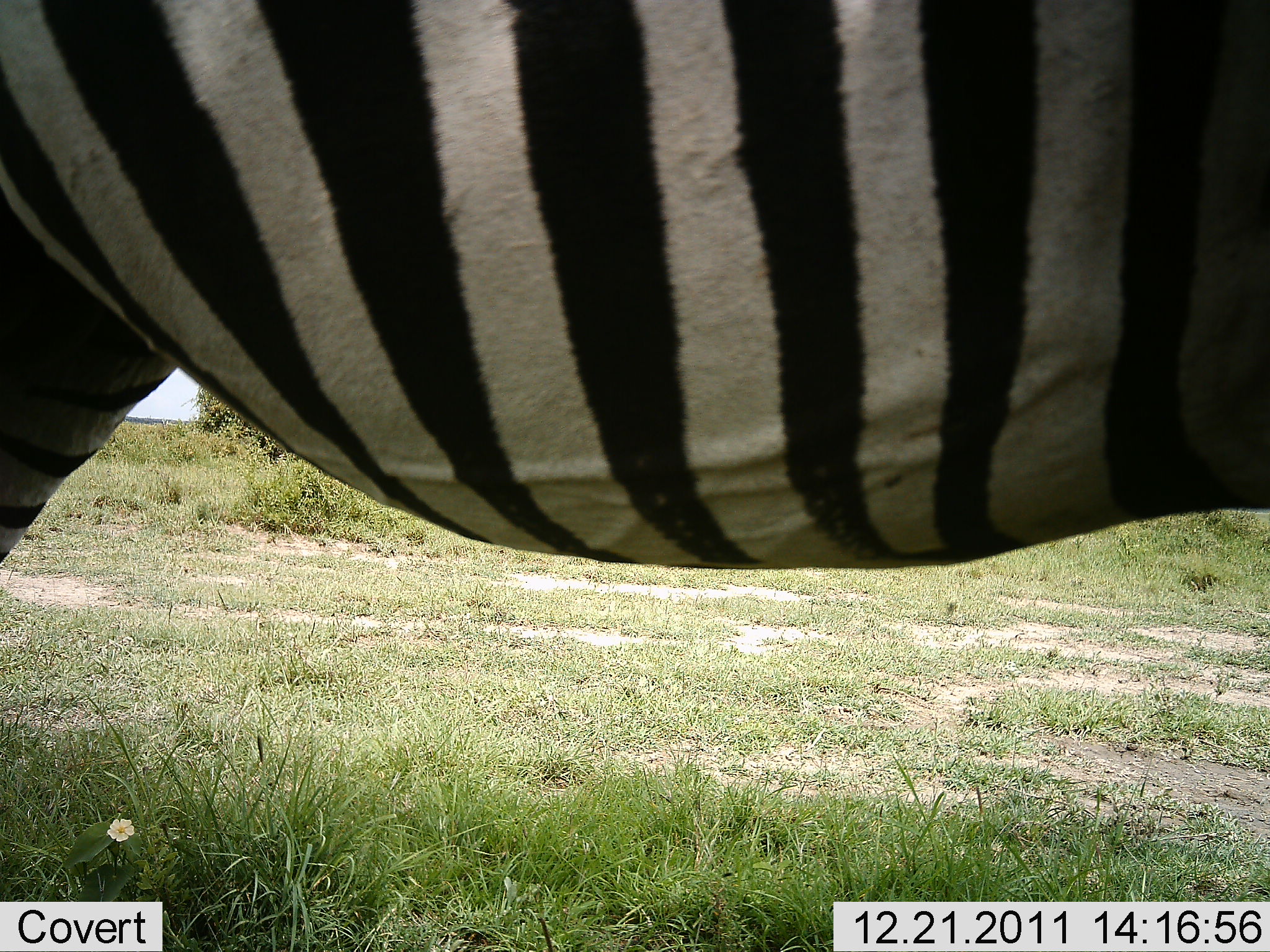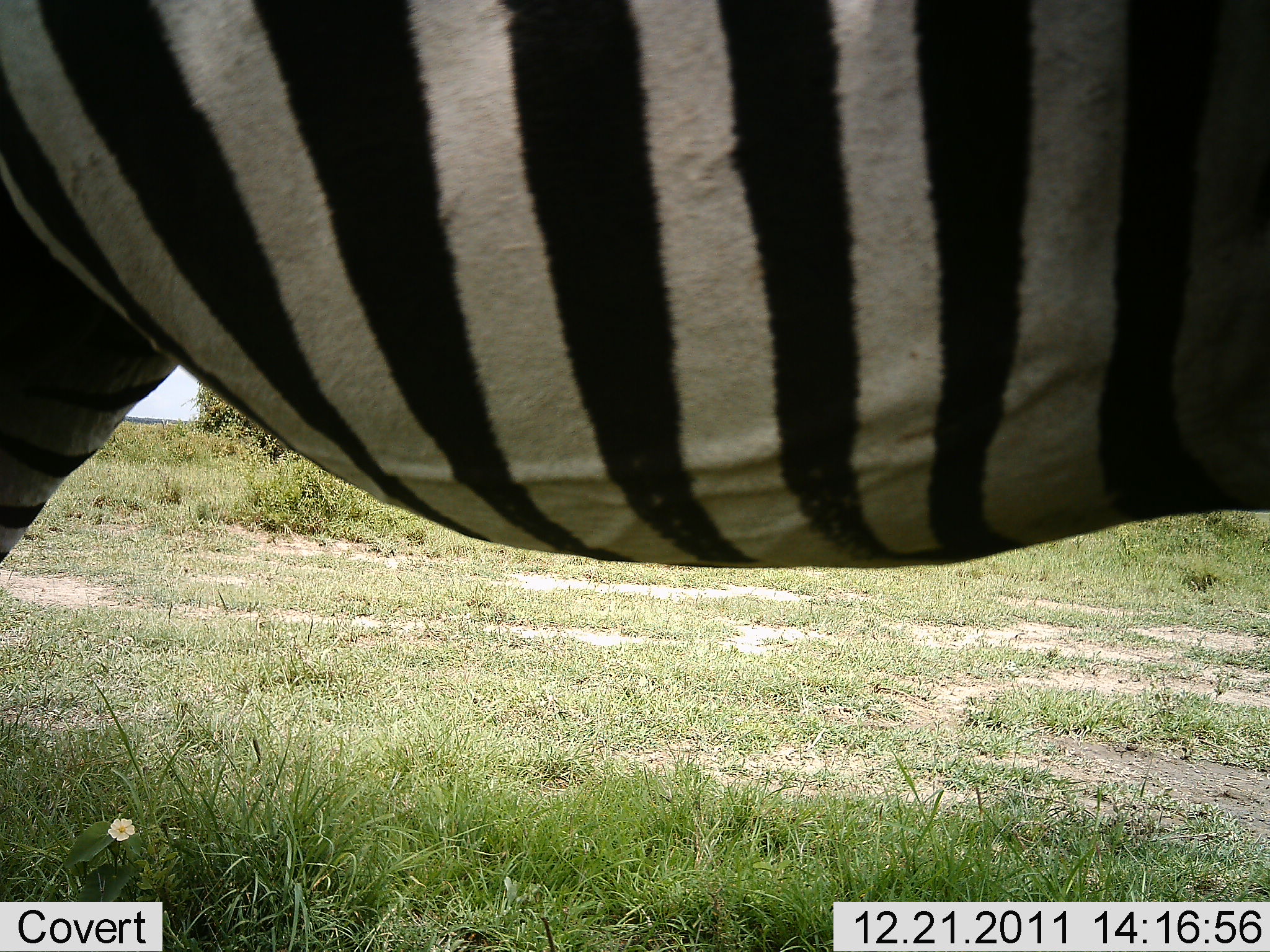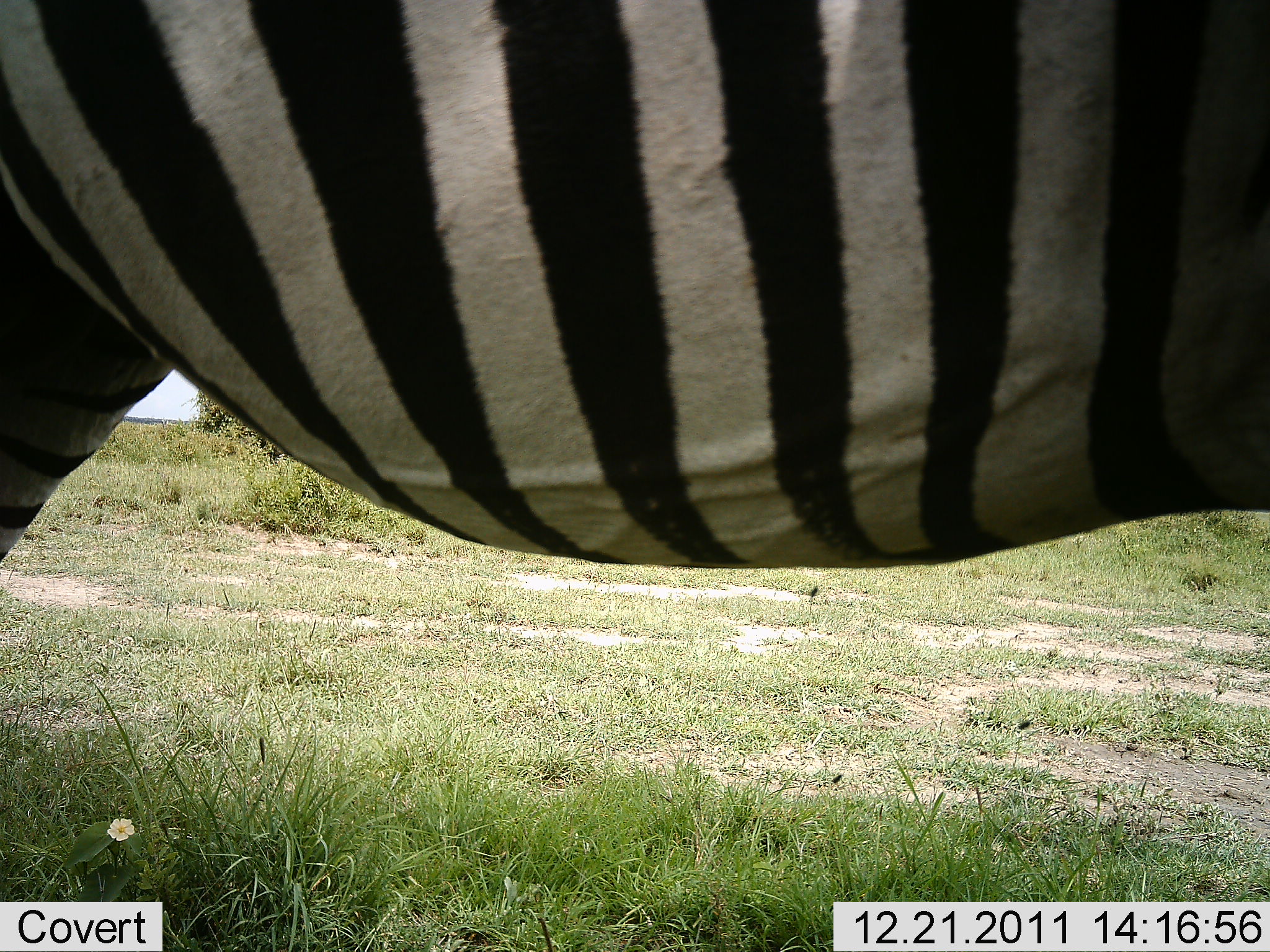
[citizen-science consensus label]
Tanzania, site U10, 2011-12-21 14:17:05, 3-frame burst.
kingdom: Animalia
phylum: Chordata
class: Mammalia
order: Perissodactyla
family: Equidae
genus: Equus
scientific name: Equus quagga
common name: plains zebra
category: zebra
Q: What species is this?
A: Zebra (plains zebra) (Equus quagga).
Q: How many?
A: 1.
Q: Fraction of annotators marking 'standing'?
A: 100%.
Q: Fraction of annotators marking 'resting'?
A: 0%.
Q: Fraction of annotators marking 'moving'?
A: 0%.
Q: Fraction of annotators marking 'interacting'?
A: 0%.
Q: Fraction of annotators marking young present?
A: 0%.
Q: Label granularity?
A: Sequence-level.